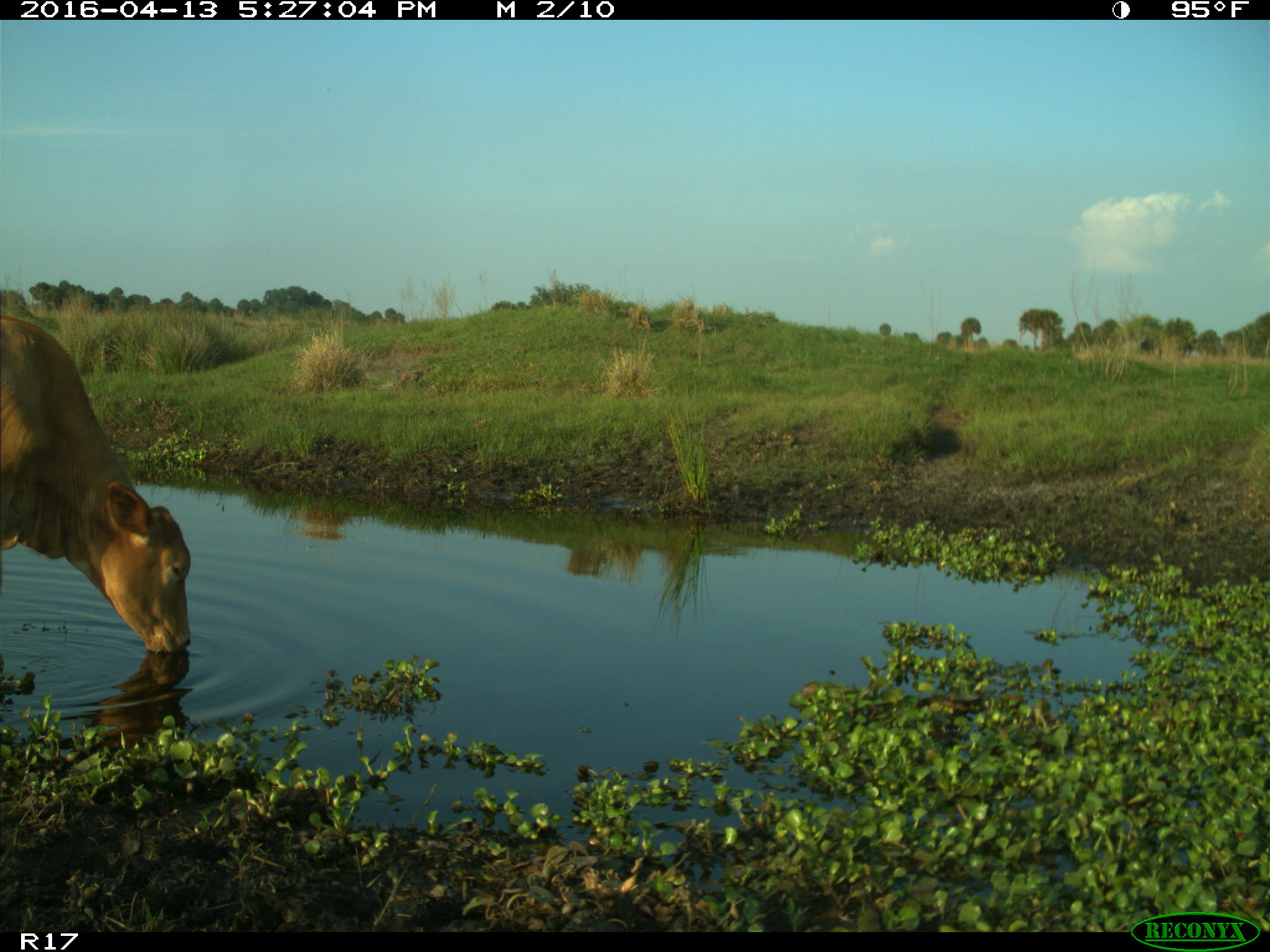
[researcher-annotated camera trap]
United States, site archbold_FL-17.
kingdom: Animalia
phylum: Chordata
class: Mammalia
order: Artiodactyla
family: Bovidae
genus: Bos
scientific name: Bos taurus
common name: domestic cow